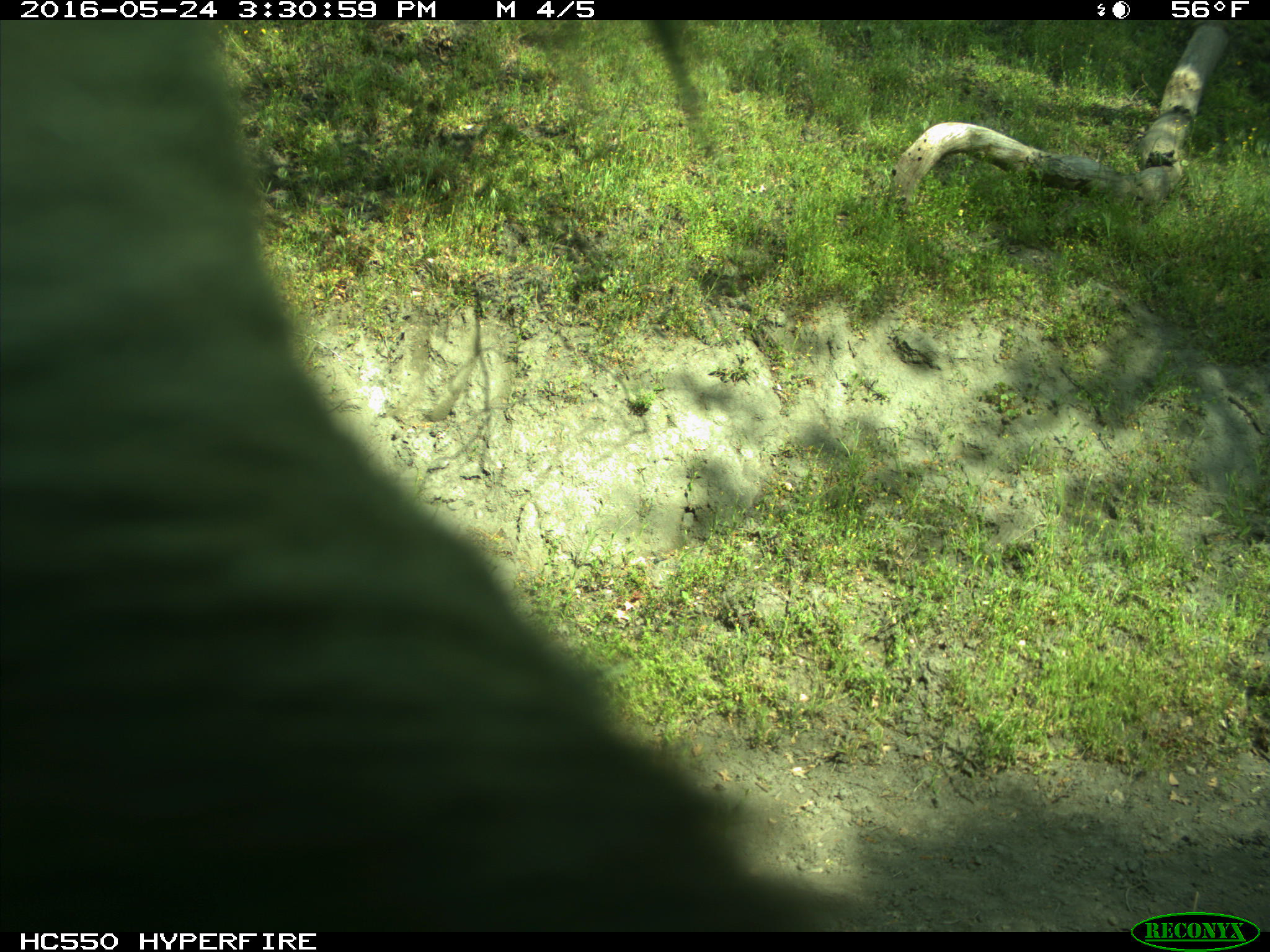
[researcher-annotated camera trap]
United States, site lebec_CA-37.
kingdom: Animalia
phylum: Chordata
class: Mammalia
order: Artiodactyla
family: Bovidae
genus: Bos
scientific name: Bos taurus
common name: domestic cow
Bos taurus (domestic cow).